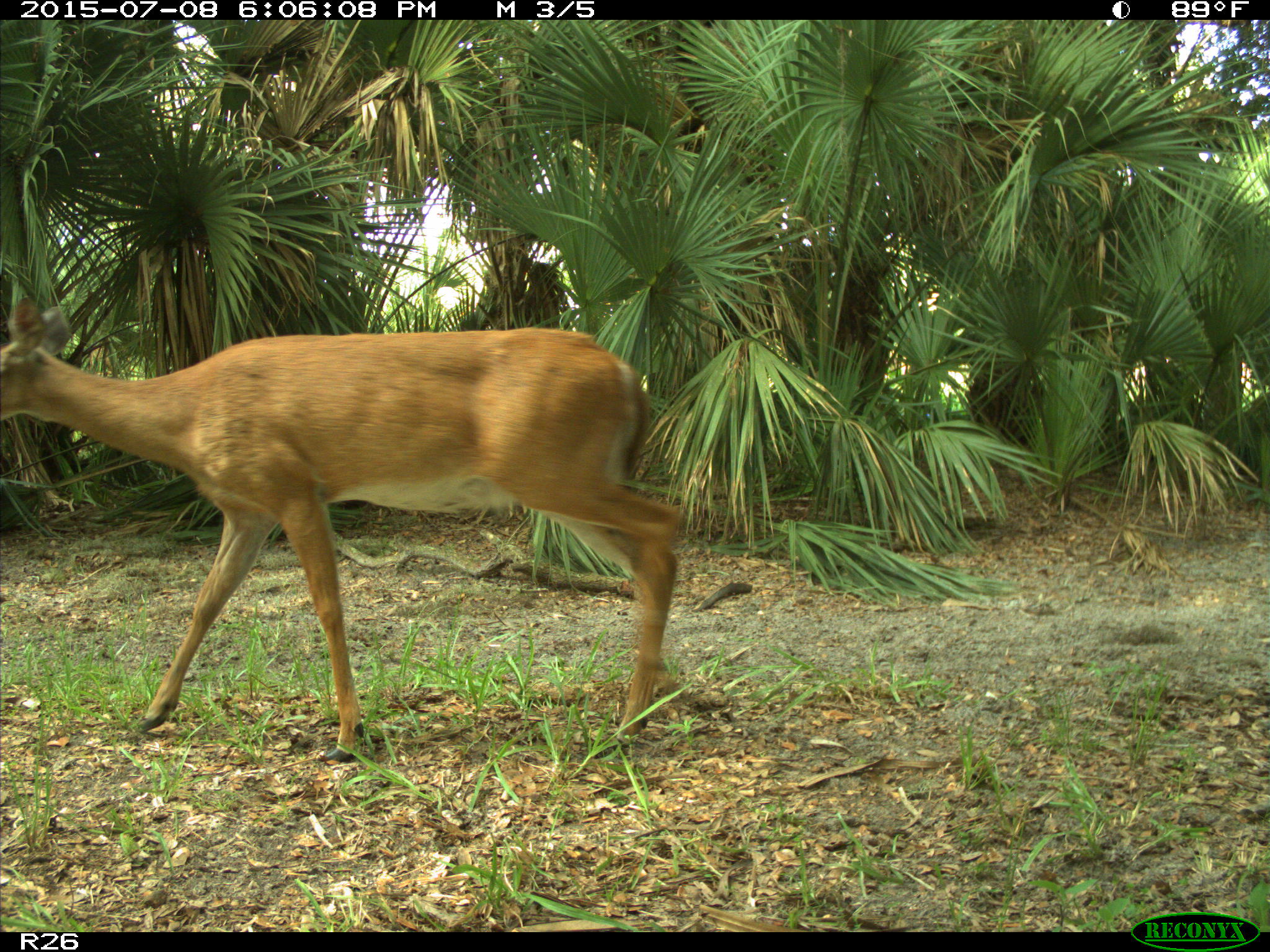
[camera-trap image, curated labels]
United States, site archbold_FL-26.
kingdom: Animalia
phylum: Chordata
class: Mammalia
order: Artiodactyla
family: Cervidae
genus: Odocoileus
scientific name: Odocoileus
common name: deer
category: unidentified deer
Unidentified deer (deer) (Odocoileus).